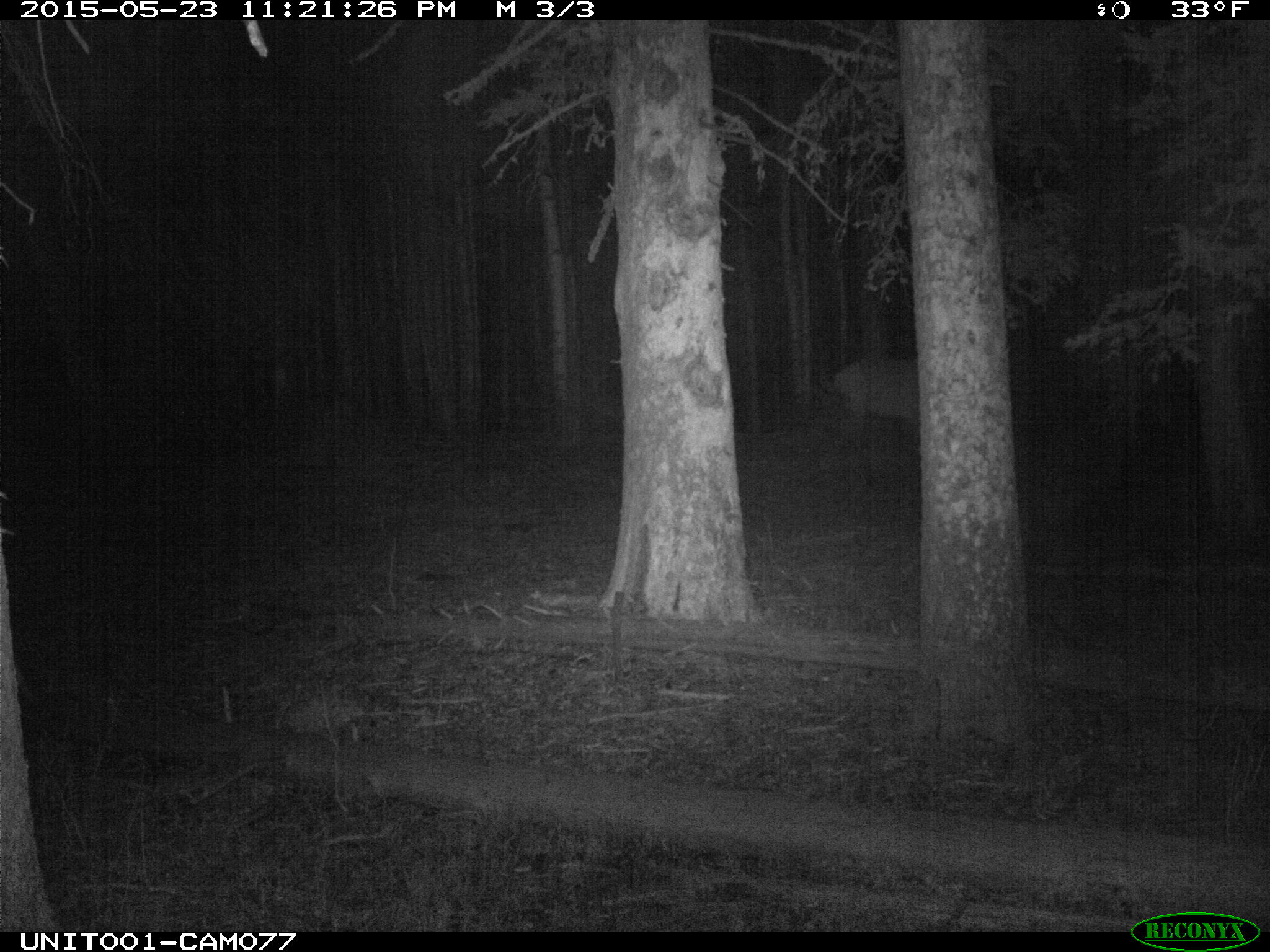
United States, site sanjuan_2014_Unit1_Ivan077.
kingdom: Animalia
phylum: Chordata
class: Mammalia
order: Artiodactyla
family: Cervidae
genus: Cervus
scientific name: Cervus elaphus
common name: red deer